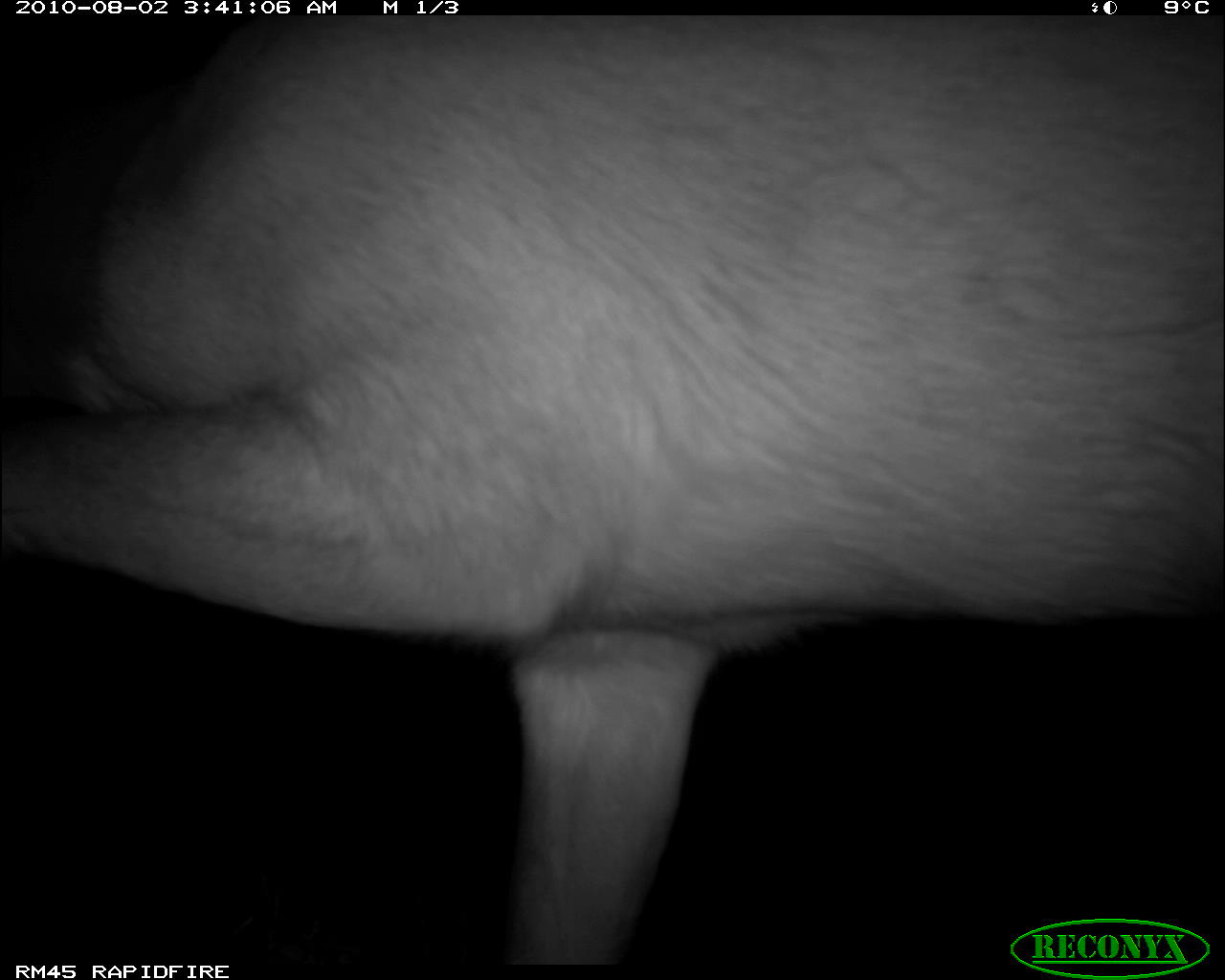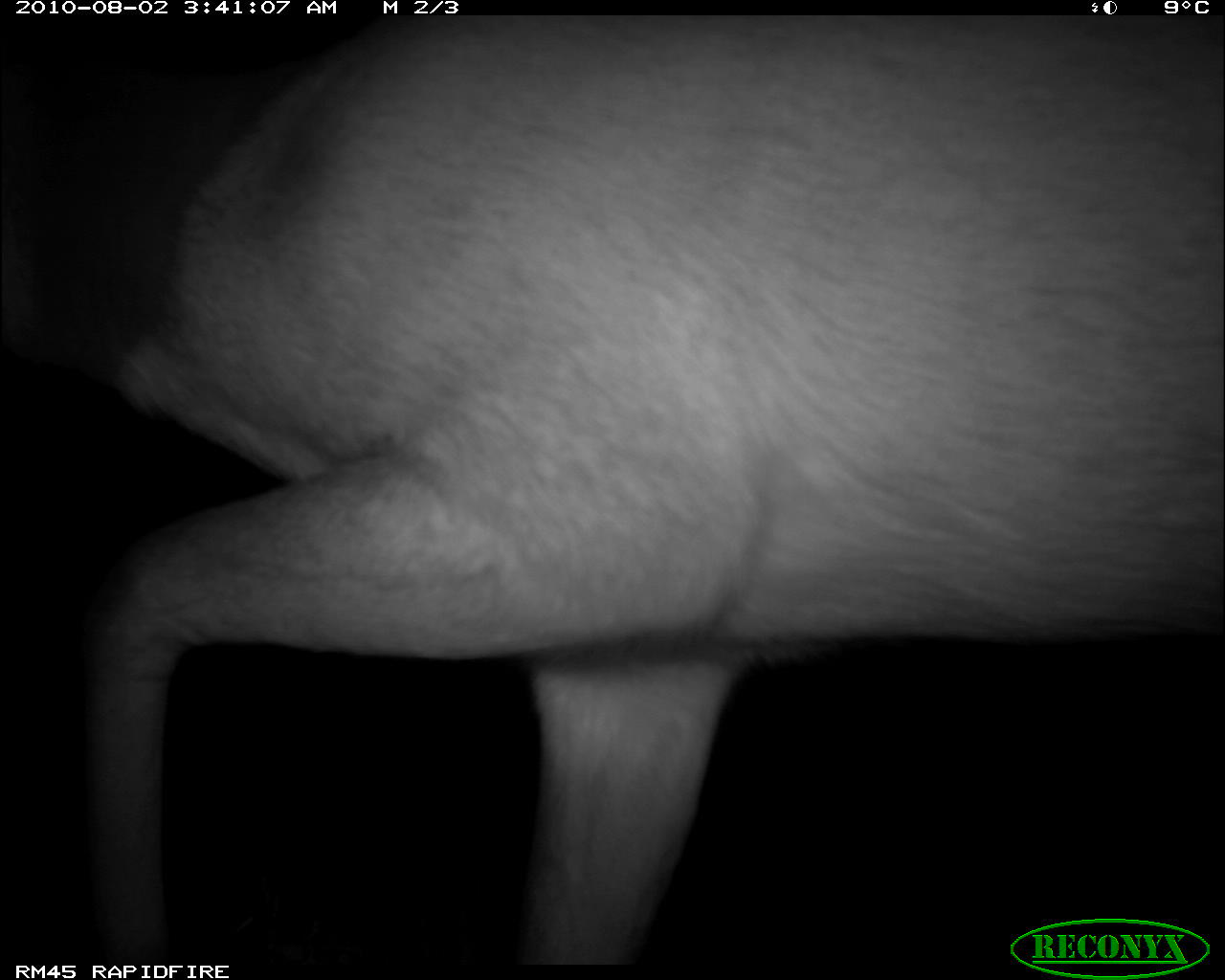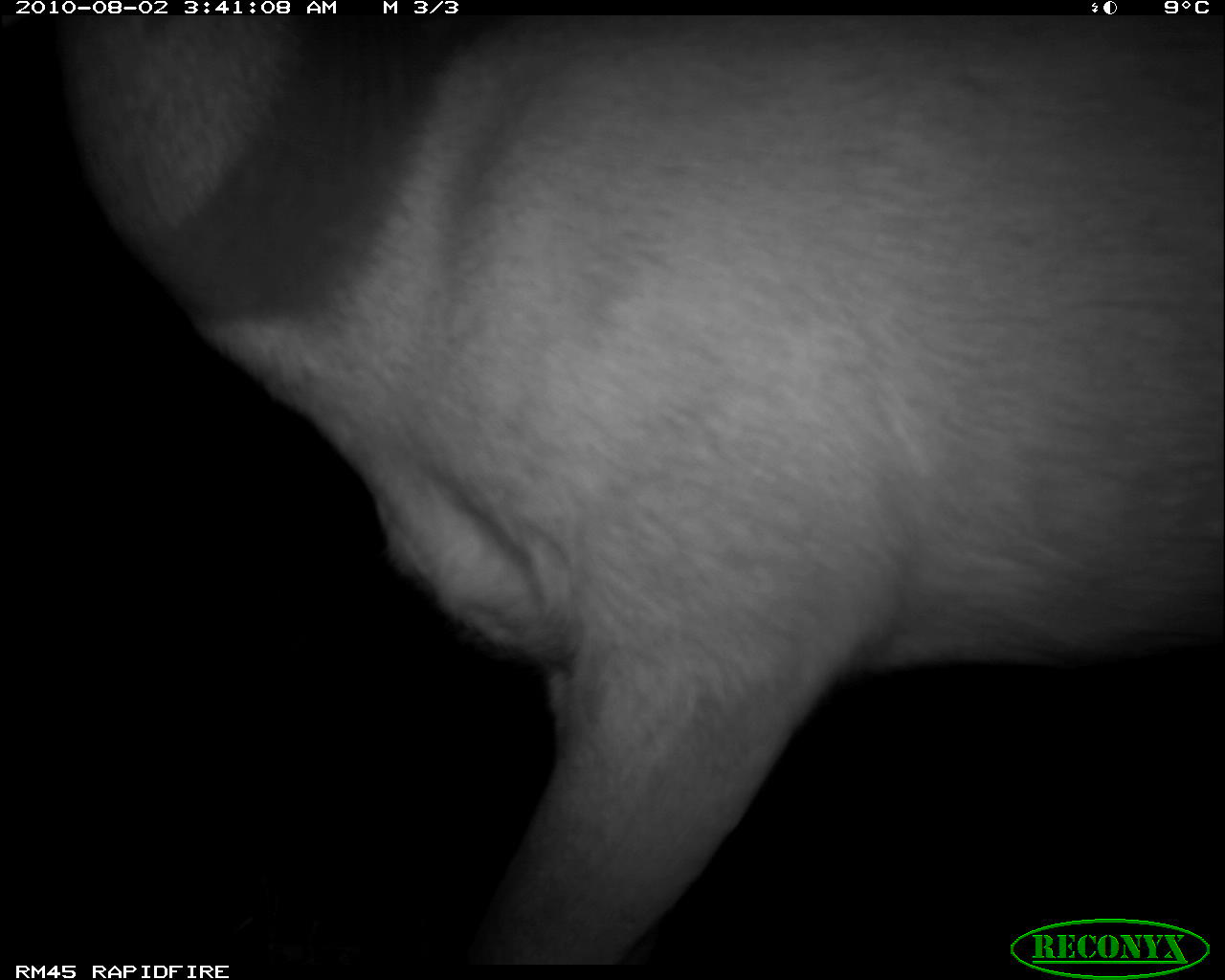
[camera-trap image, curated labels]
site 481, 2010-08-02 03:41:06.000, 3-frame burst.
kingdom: Animalia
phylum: Chordata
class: Mammalia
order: Artiodactyla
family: Bovidae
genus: Tragelaphus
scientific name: Tragelaphus scriptus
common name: bushbuck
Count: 1.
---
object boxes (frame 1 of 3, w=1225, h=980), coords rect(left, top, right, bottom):
tragelaphus scriptus: rect(0, 14, 1225, 959)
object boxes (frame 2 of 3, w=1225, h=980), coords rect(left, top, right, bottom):
tragelaphus scriptus: rect(0, 14, 1225, 959)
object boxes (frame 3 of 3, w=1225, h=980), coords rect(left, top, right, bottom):
tragelaphus scriptus: rect(0, 16, 1225, 962)